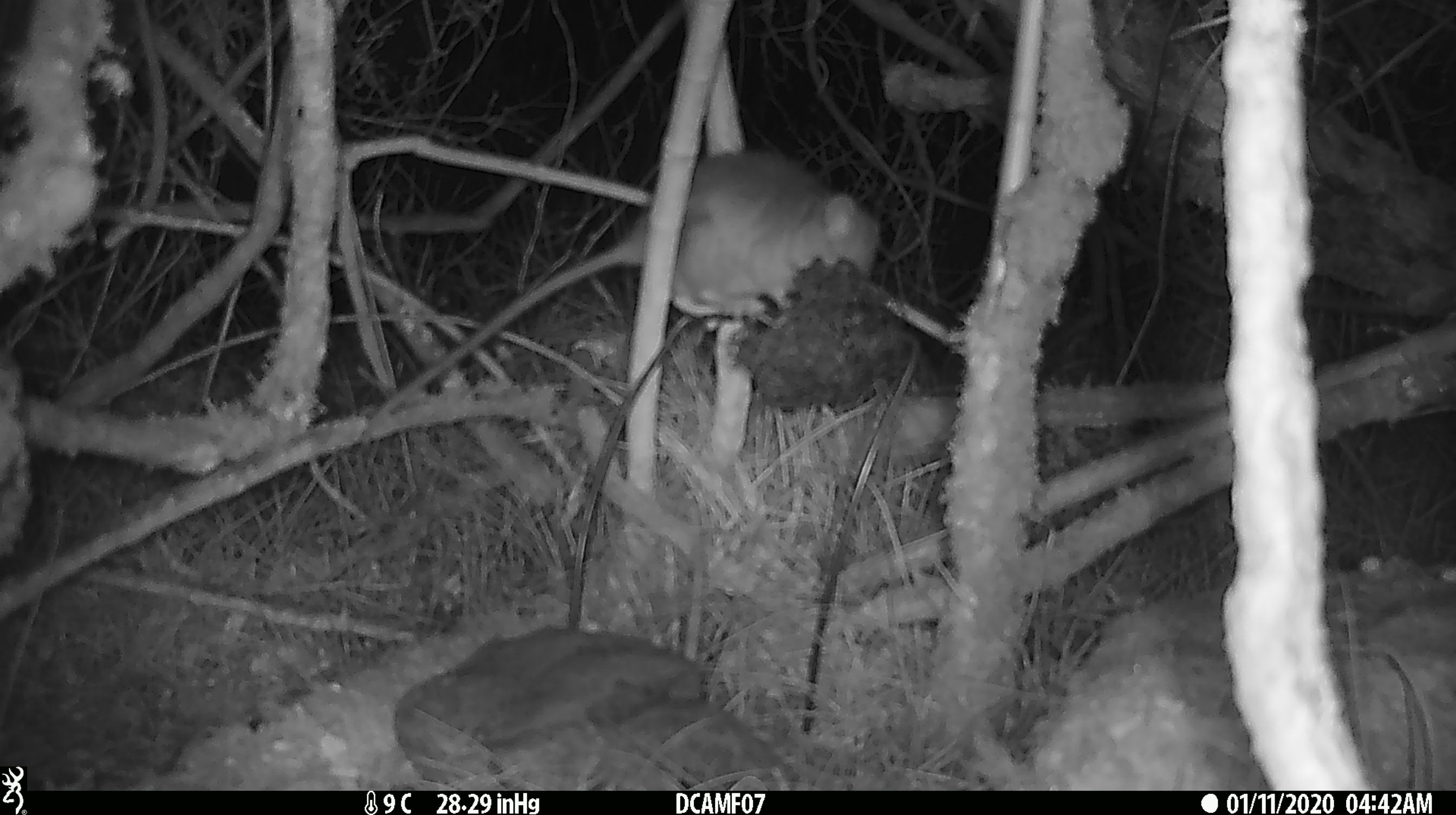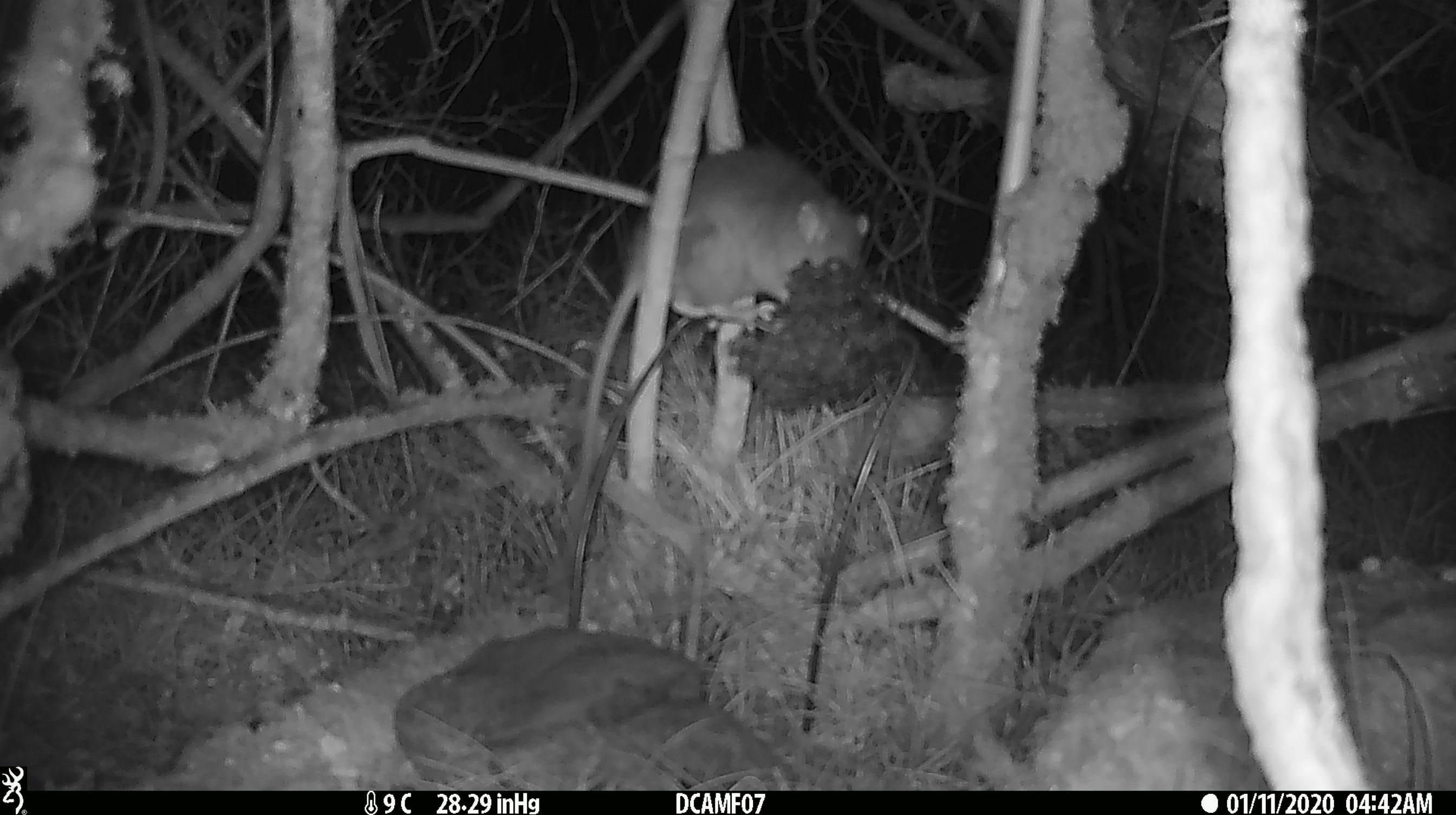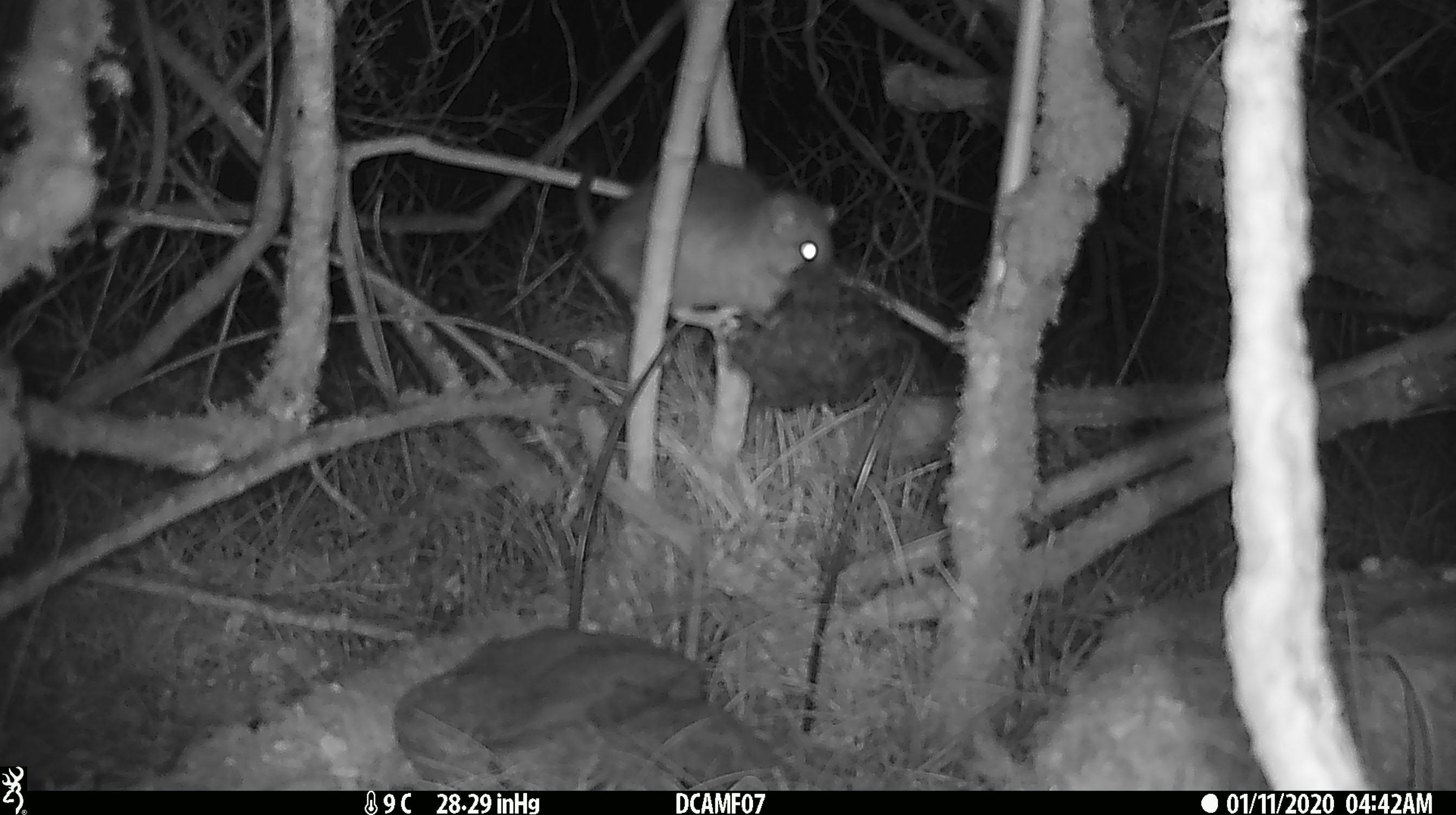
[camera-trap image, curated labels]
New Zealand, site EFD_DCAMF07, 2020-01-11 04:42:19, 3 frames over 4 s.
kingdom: Animalia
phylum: Chordata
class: Mammalia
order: Rodentia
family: Muridae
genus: Rattus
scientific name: Rattus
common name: rat